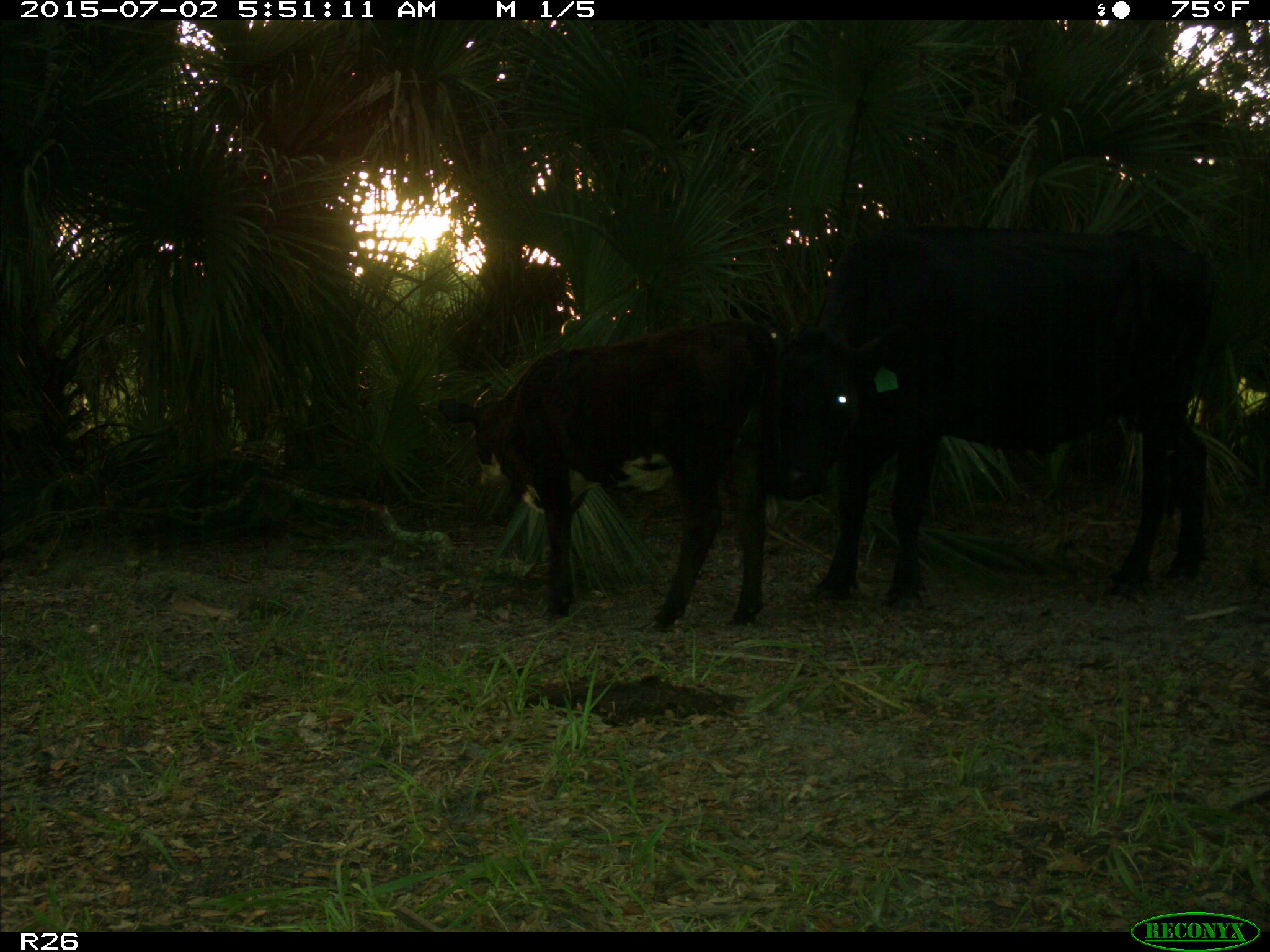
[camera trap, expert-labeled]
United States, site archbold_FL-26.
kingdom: Animalia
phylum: Chordata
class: Mammalia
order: Artiodactyla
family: Bovidae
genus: Bos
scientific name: Bos taurus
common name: domestic cow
Bos taurus (domestic cow).